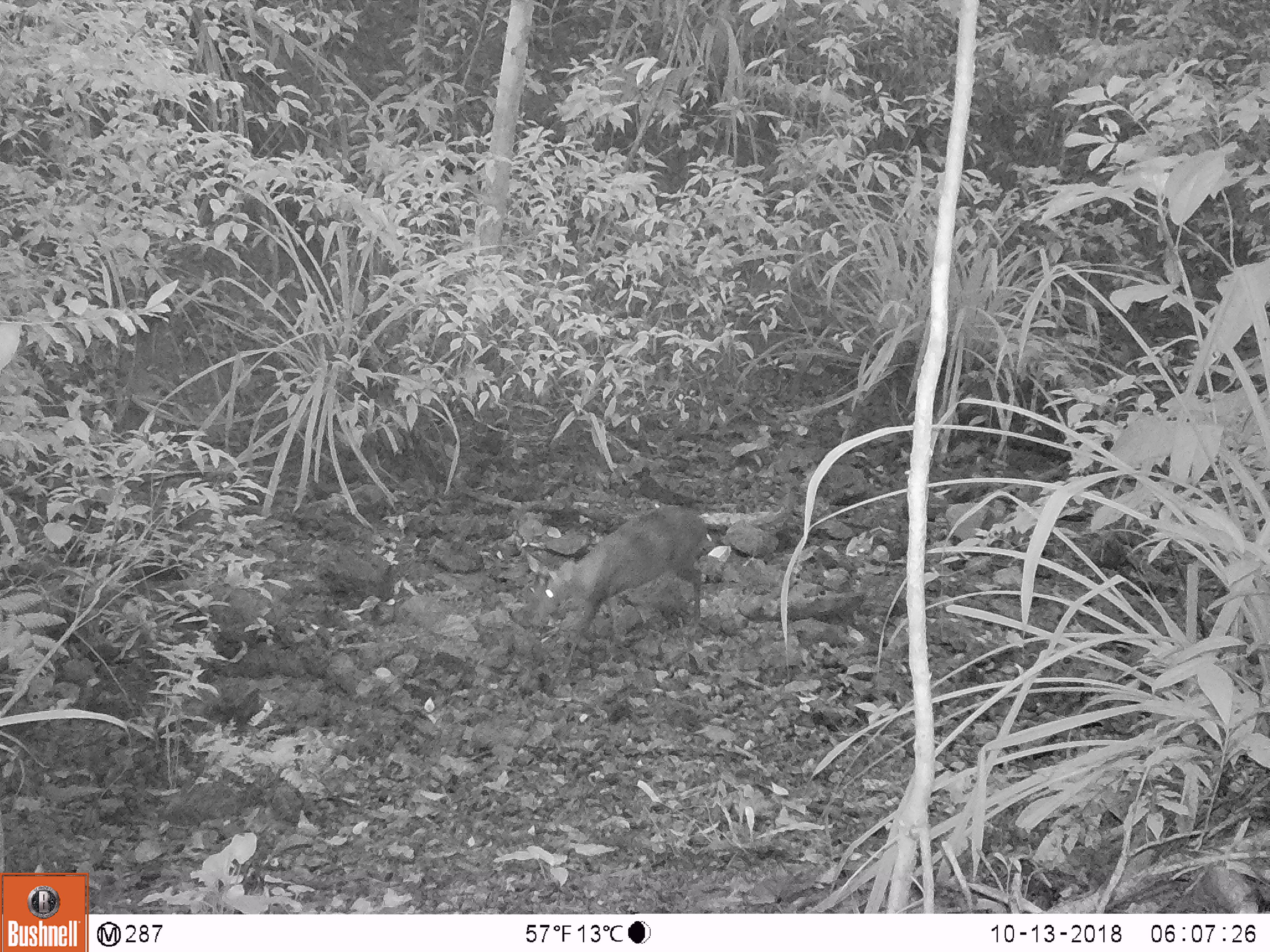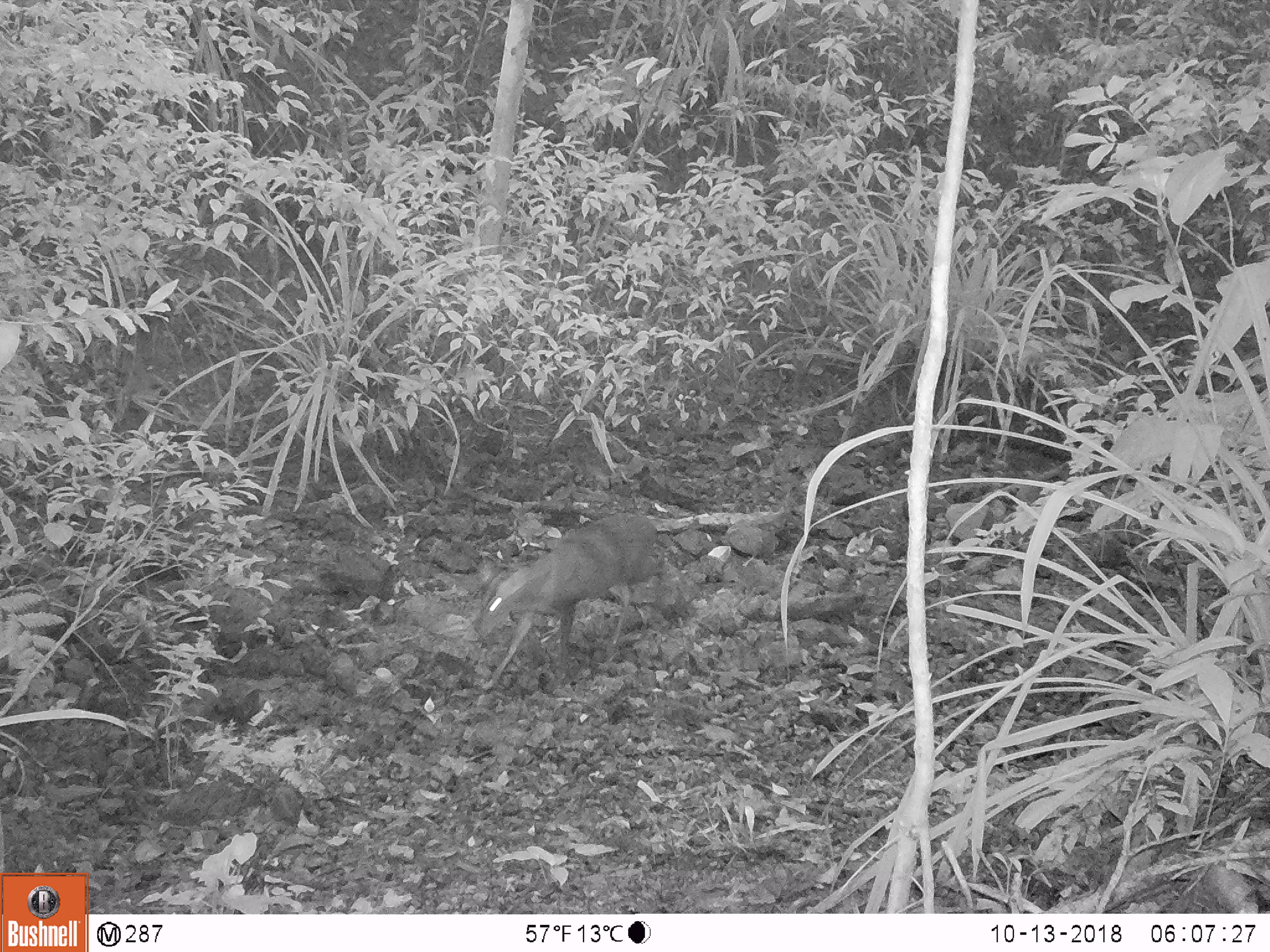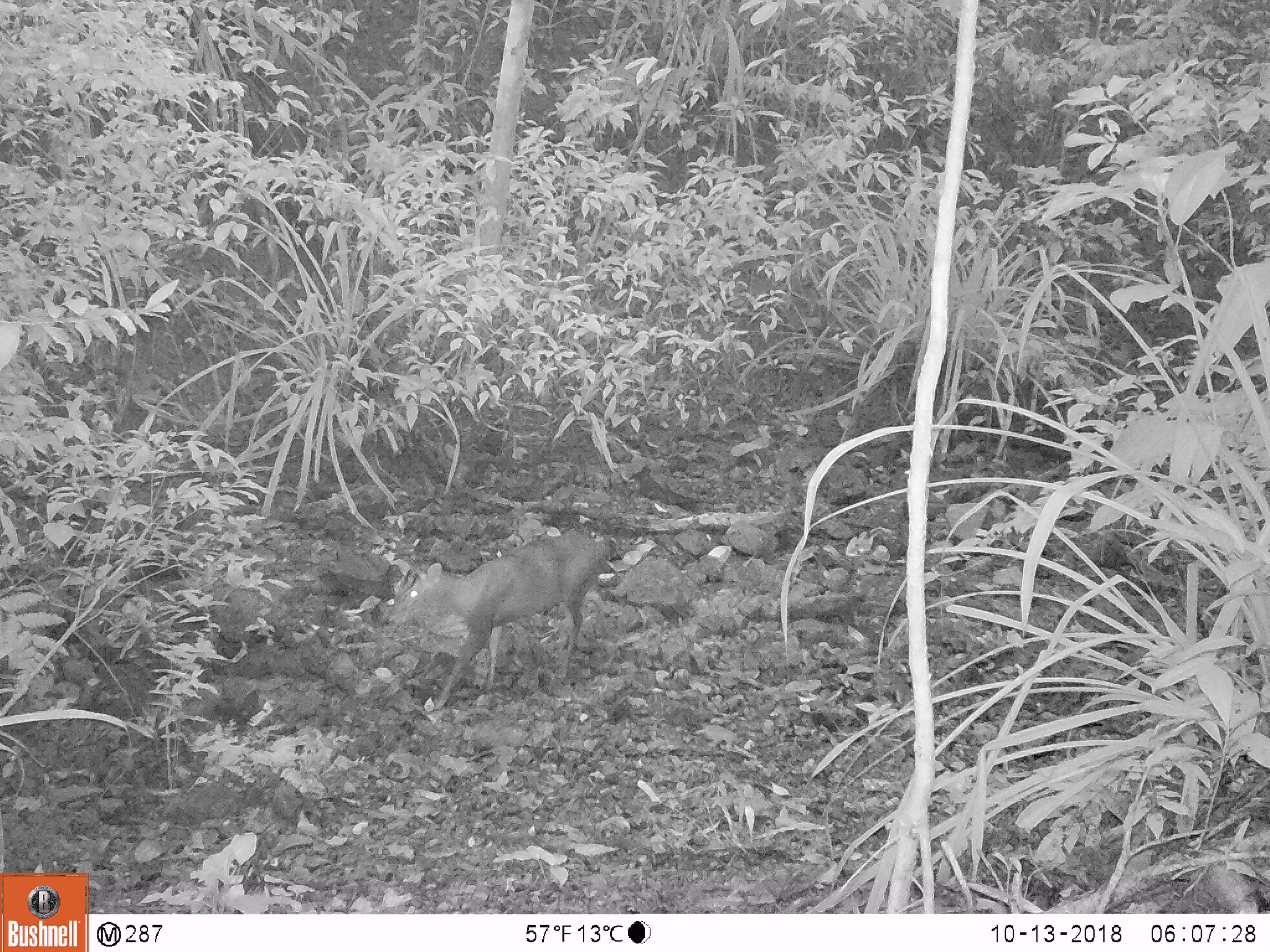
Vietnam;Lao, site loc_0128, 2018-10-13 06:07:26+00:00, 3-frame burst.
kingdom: Animalia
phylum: Chordata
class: Mammalia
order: Artiodactyla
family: Cervidae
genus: Muntiacus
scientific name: Muntiacus rooseveltorum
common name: roosevelt's muntjac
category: roosevelts muntjac group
Roosevelts muntjac group (roosevelt's muntjac) (Muntiacus rooseveltorum). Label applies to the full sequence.